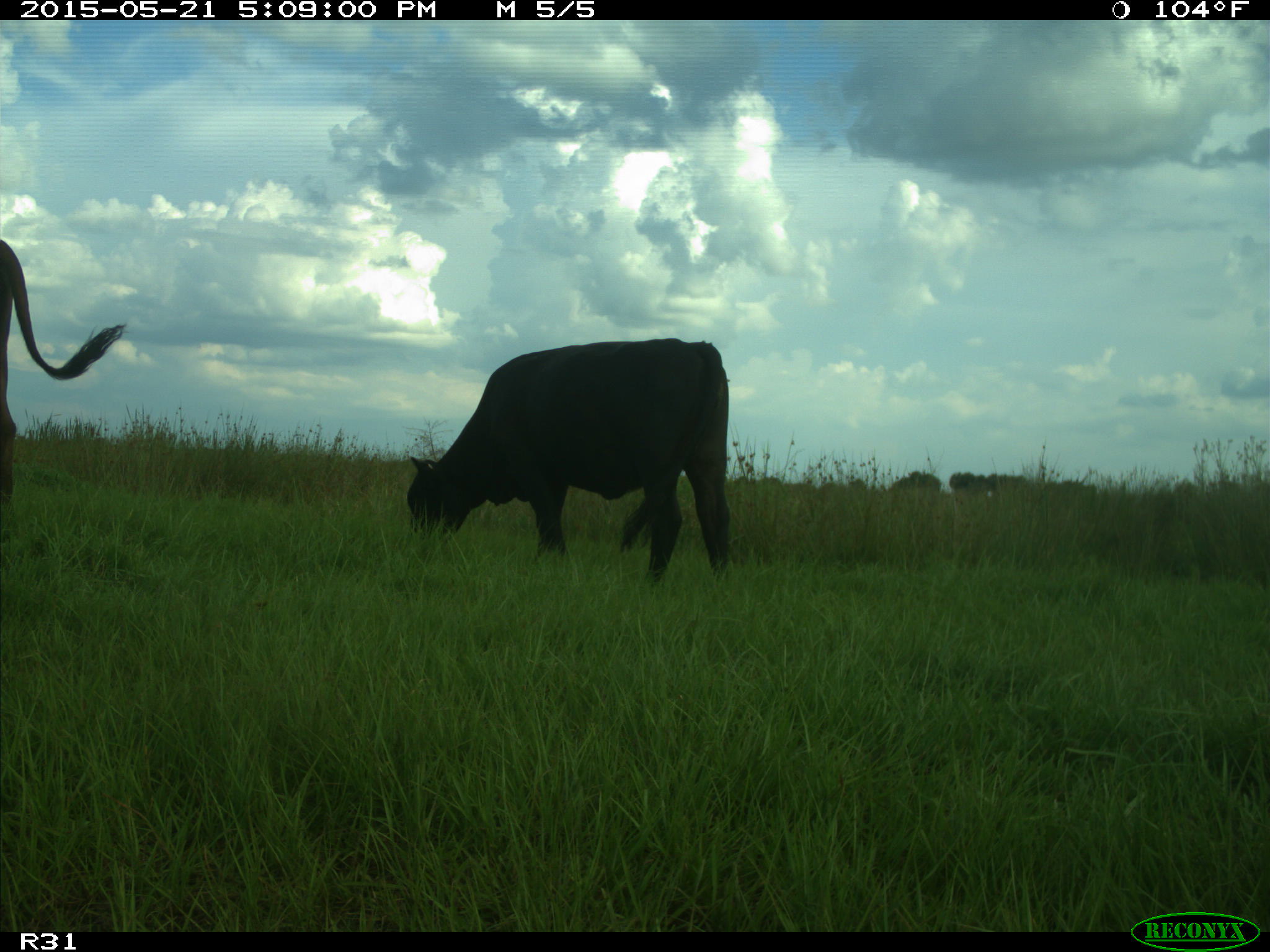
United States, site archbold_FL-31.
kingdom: Animalia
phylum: Chordata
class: Mammalia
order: Artiodactyla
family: Bovidae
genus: Bos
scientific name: Bos taurus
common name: domestic cow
Bos taurus (domestic cow).